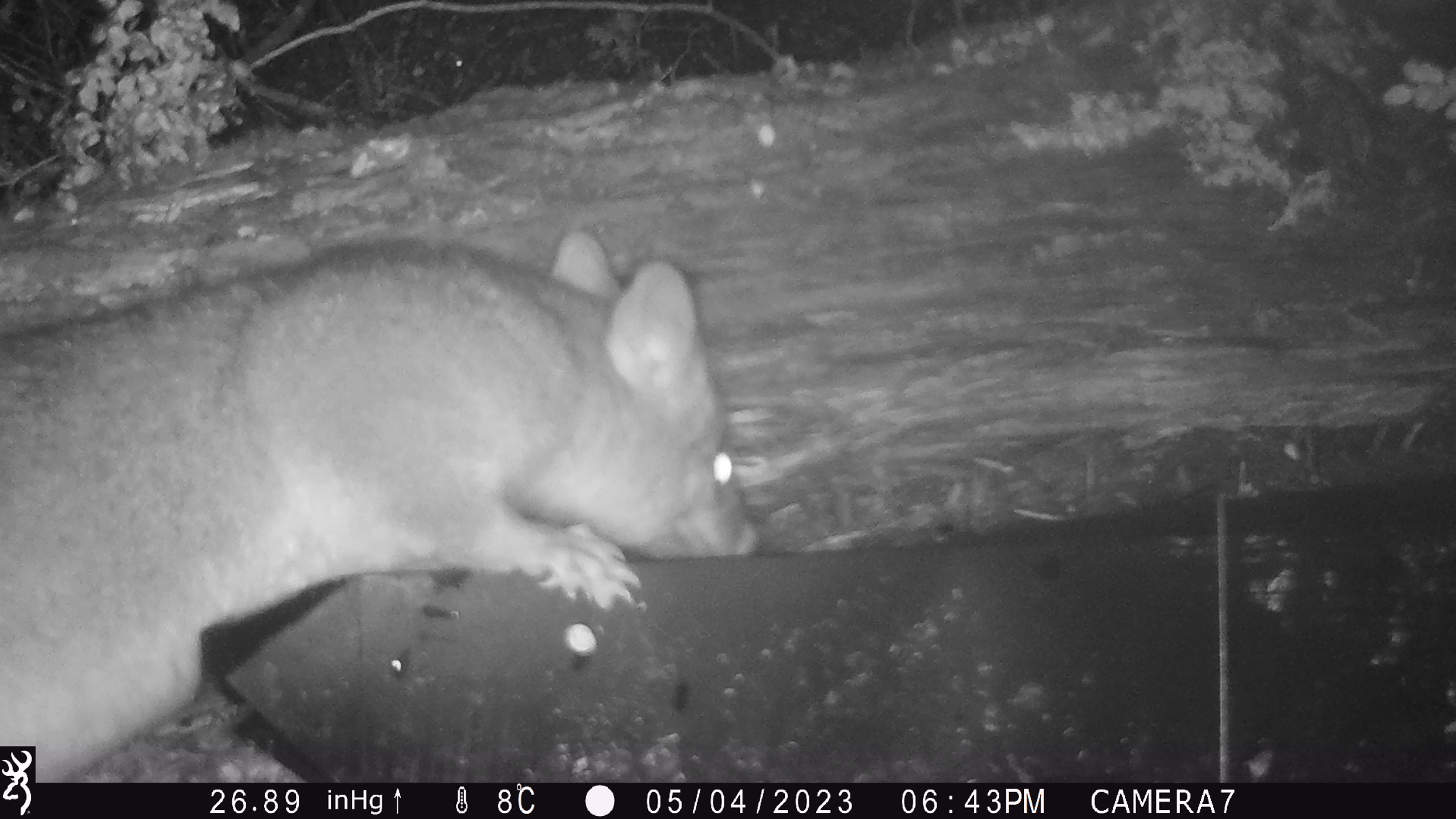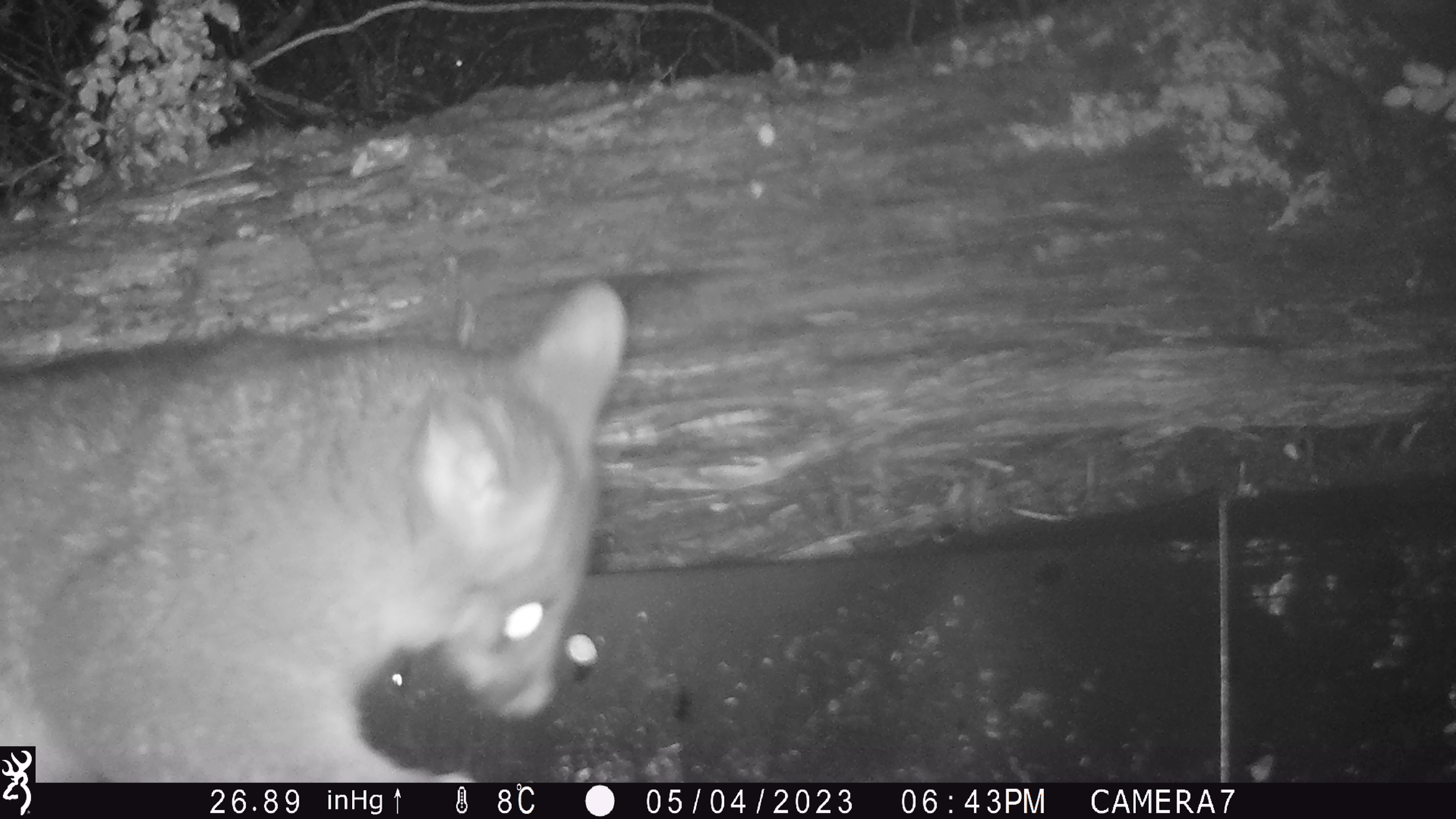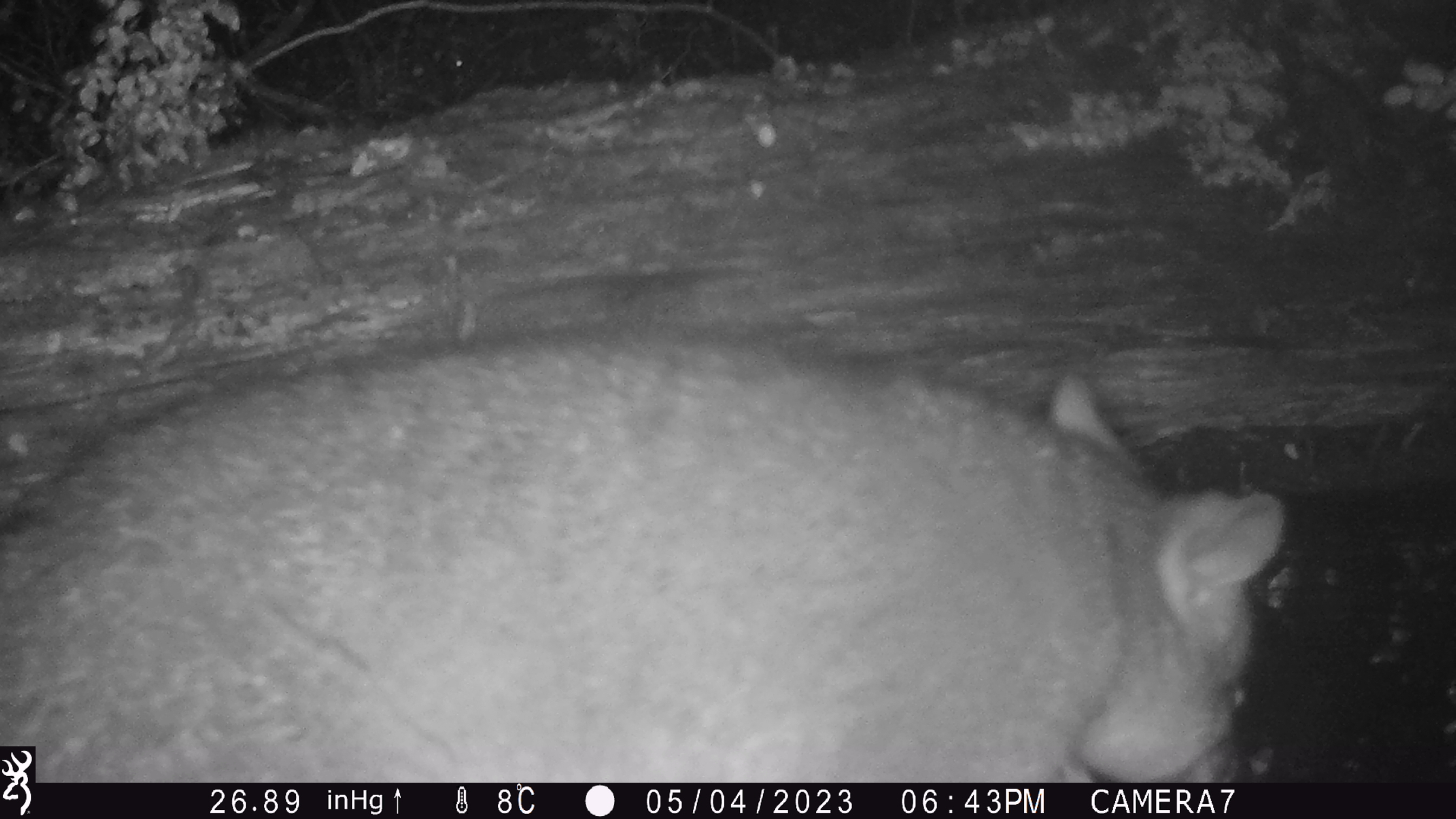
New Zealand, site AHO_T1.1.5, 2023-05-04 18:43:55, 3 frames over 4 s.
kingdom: Animalia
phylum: Chordata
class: Mammalia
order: Carnivora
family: Mustelidae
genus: Mustela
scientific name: Mustela erminea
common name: stoat